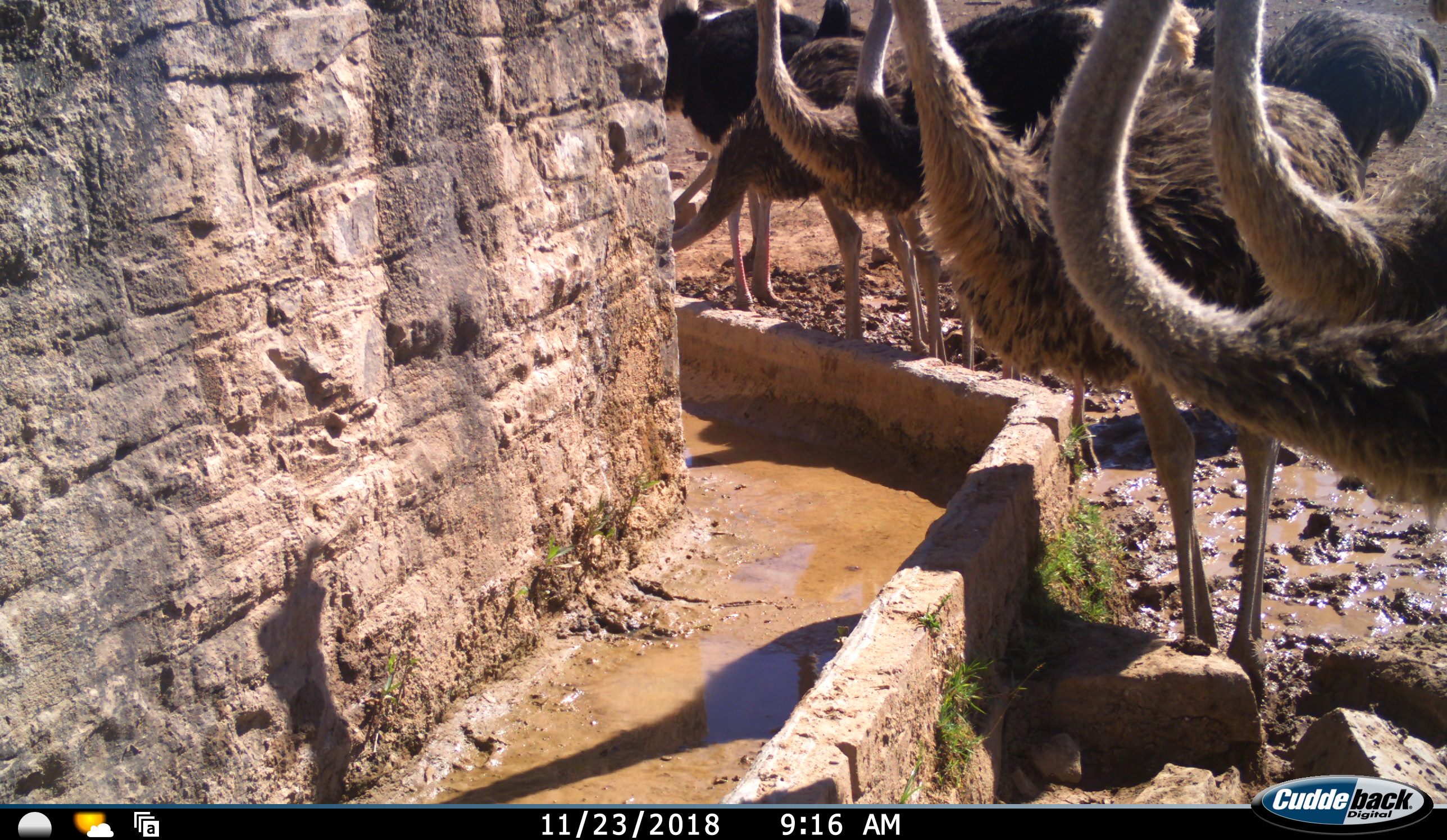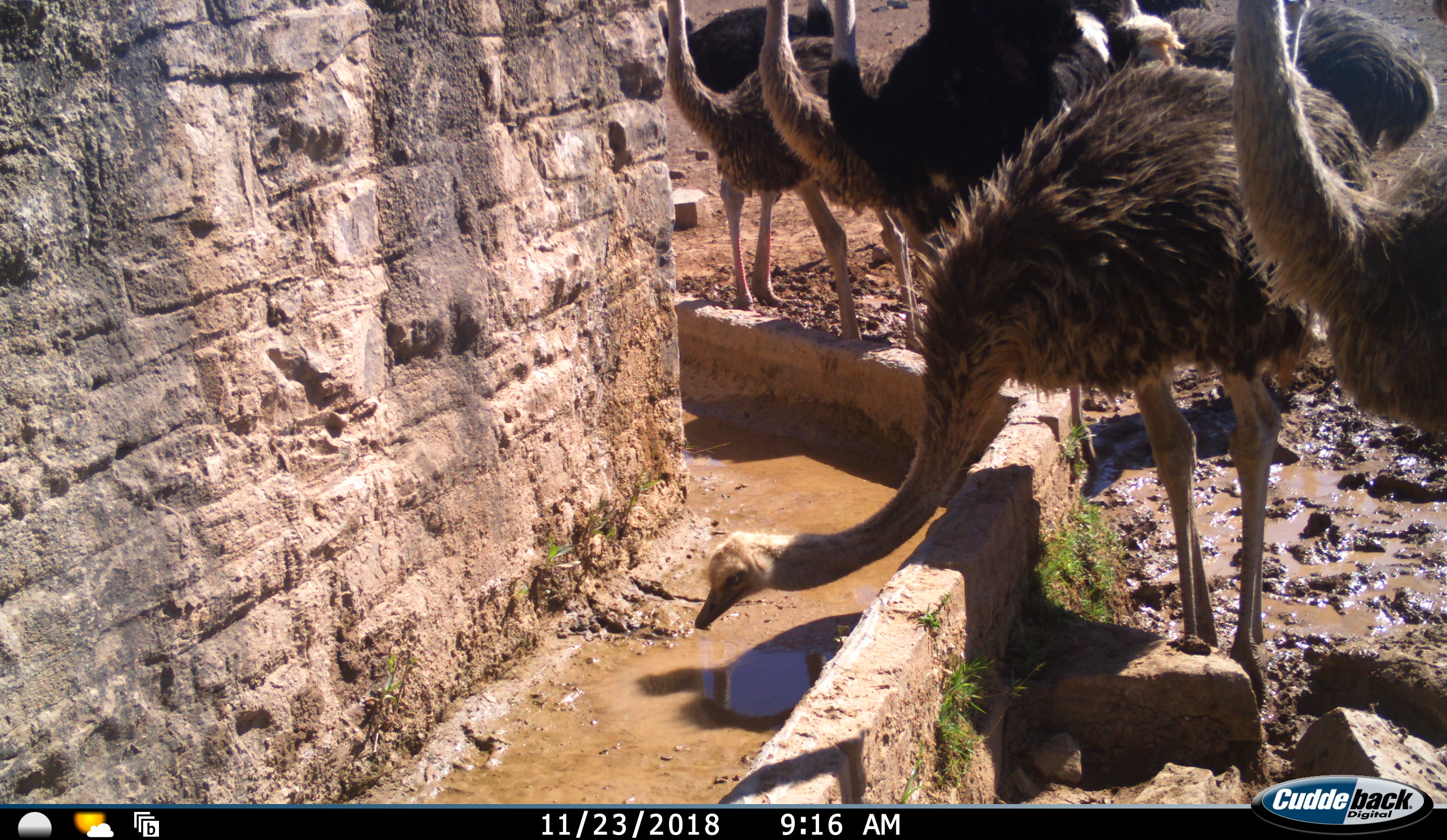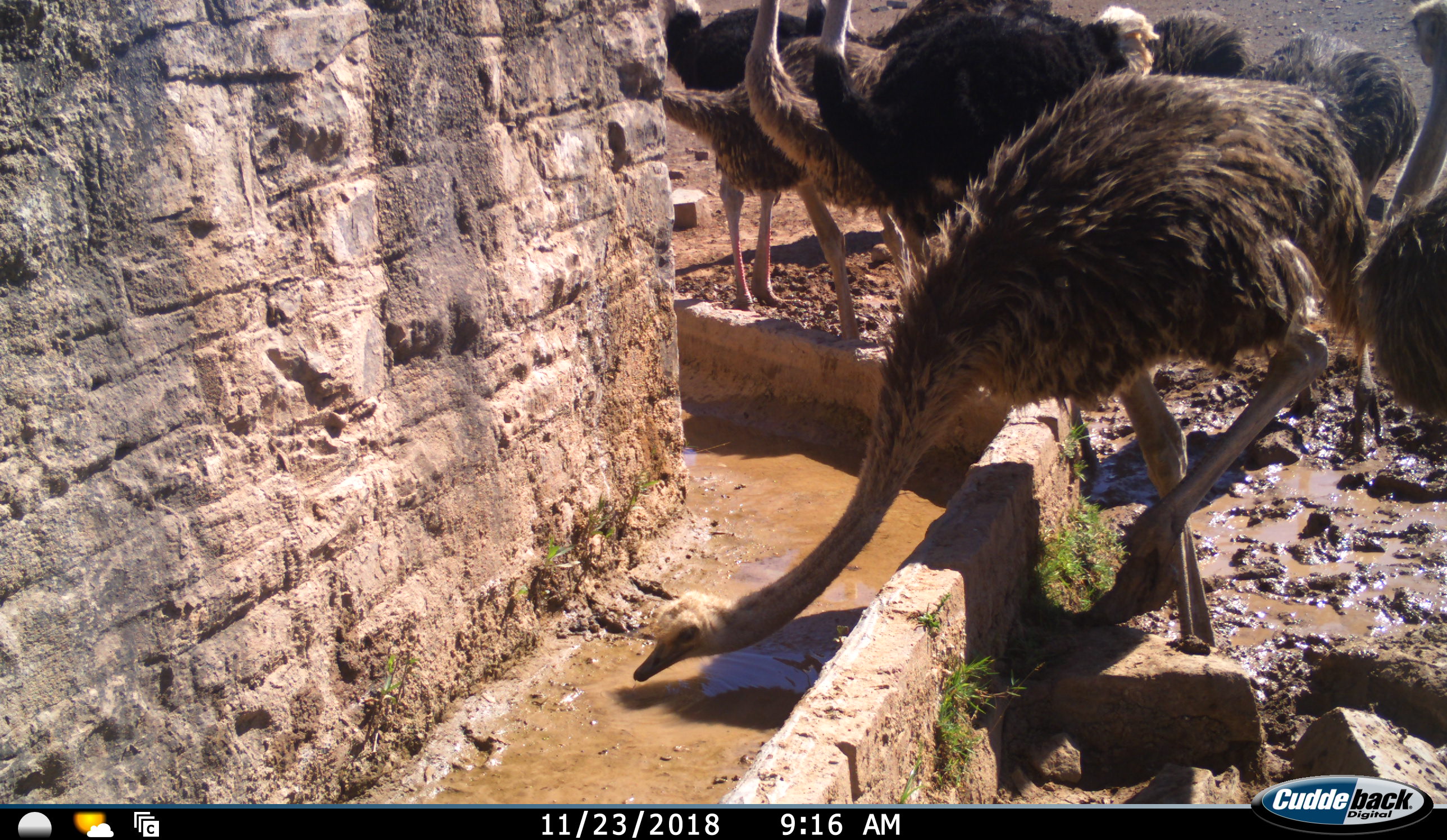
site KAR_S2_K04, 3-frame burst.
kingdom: Animalia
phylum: Chordata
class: Aves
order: Struthioniformes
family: Struthionidae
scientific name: Struthionidae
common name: ostrich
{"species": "ostrich (Struthionidae)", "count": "9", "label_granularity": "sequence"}